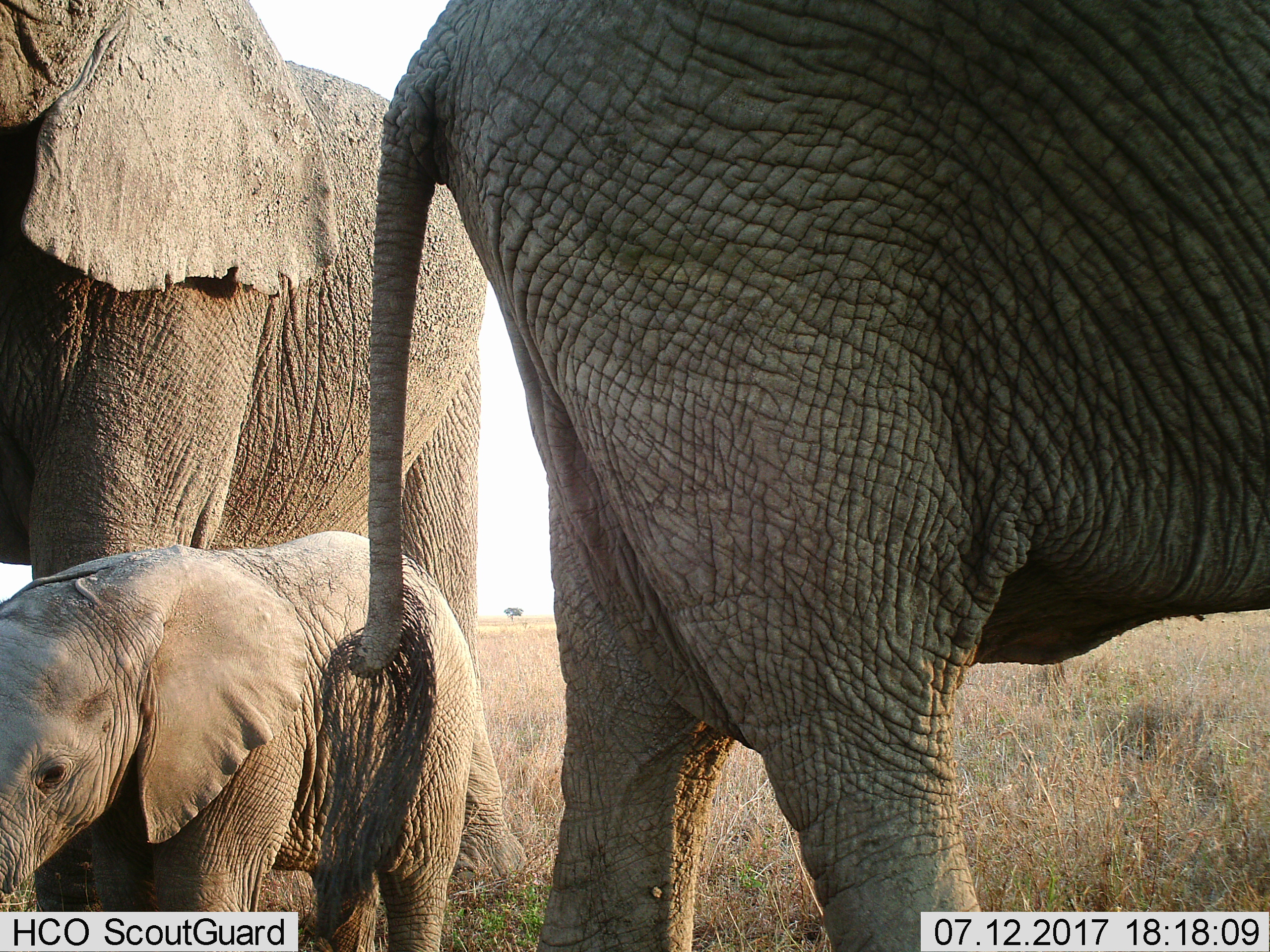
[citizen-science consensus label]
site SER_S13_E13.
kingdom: Animalia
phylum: Chordata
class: Mammalia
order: Proboscidea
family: Elephantidae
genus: Loxodonta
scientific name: Loxodonta africana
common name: african bush elephant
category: elephant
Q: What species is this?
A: Elephant (african bush elephant) (Loxodonta africana).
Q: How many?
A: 3.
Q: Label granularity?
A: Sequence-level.